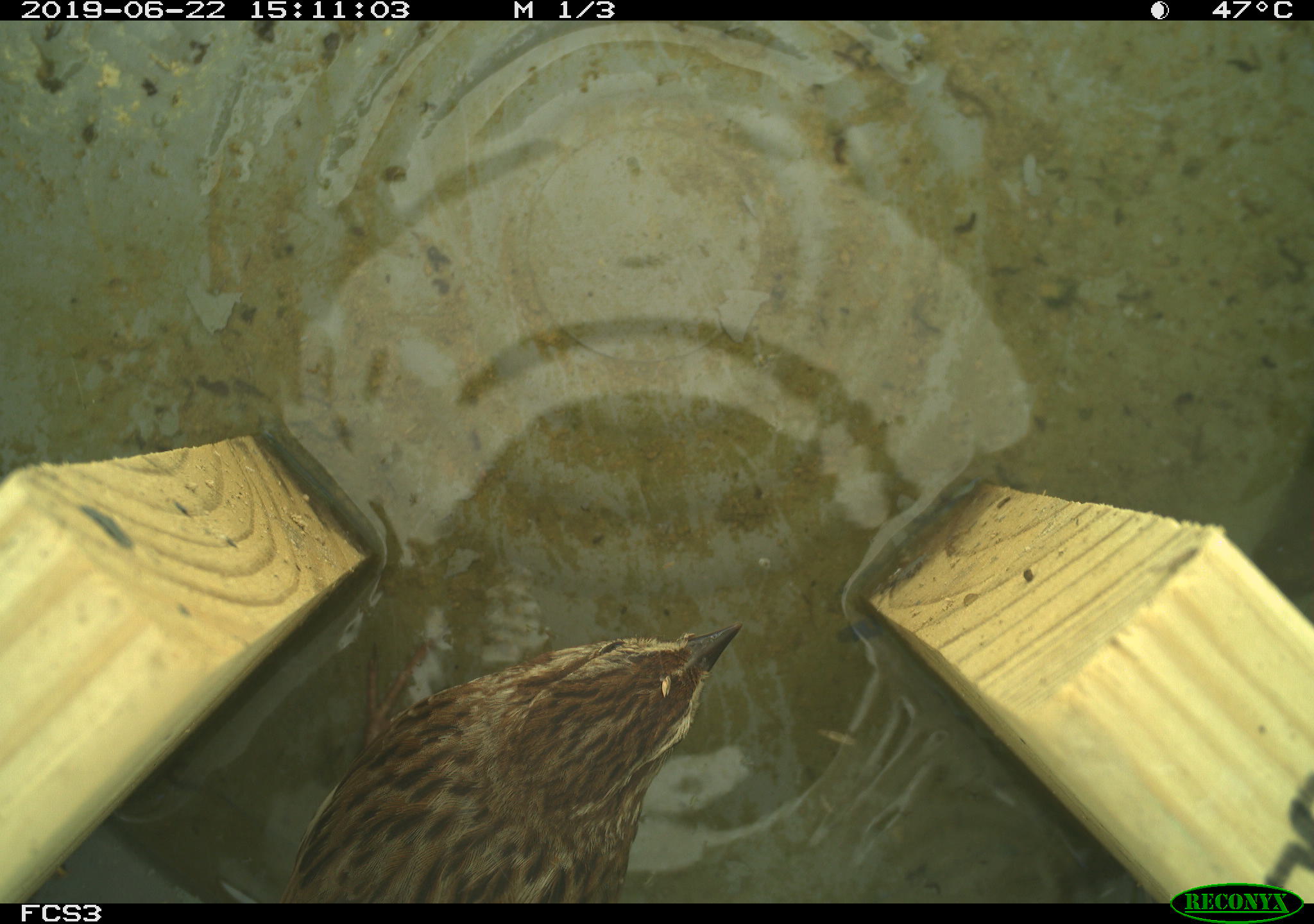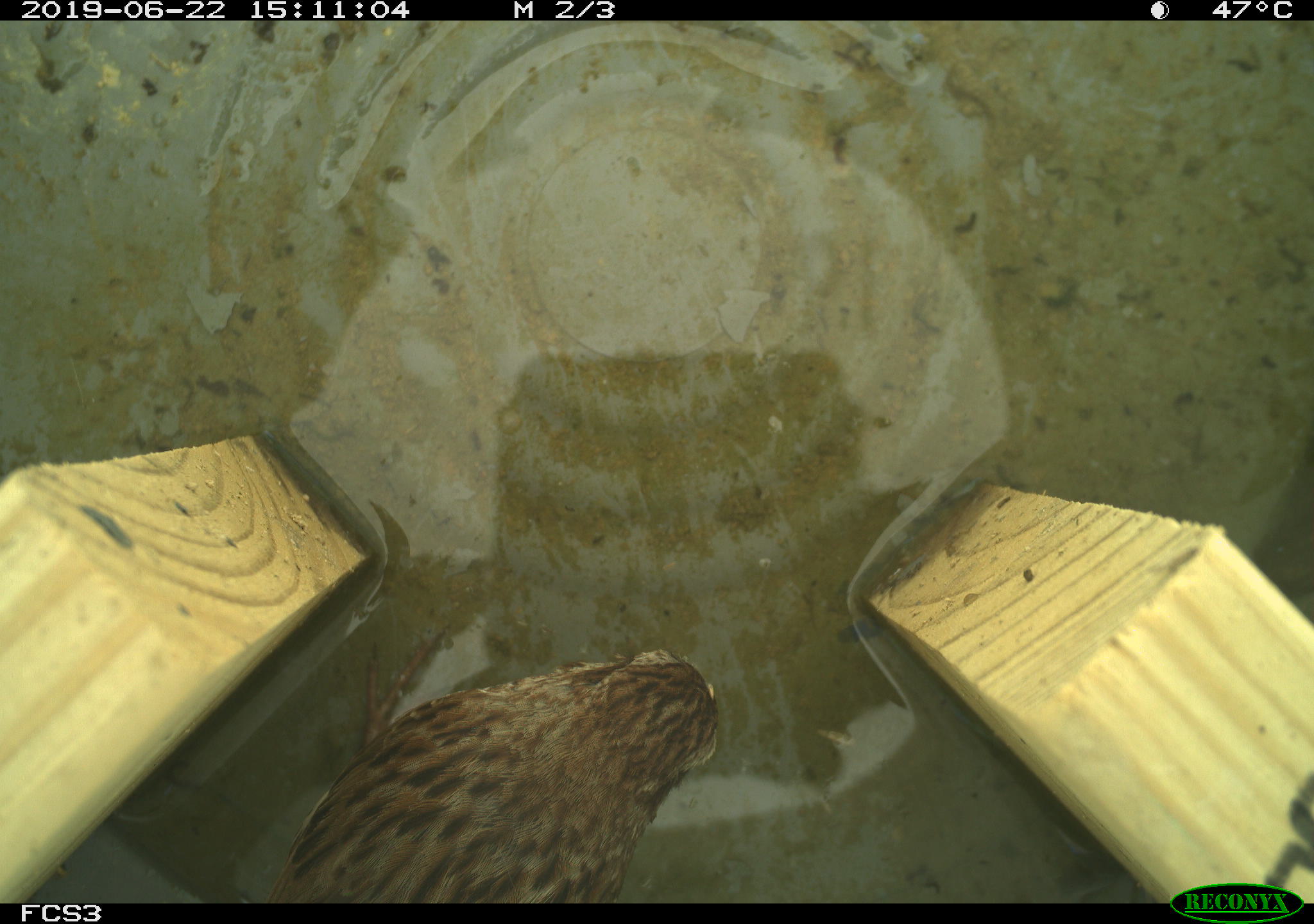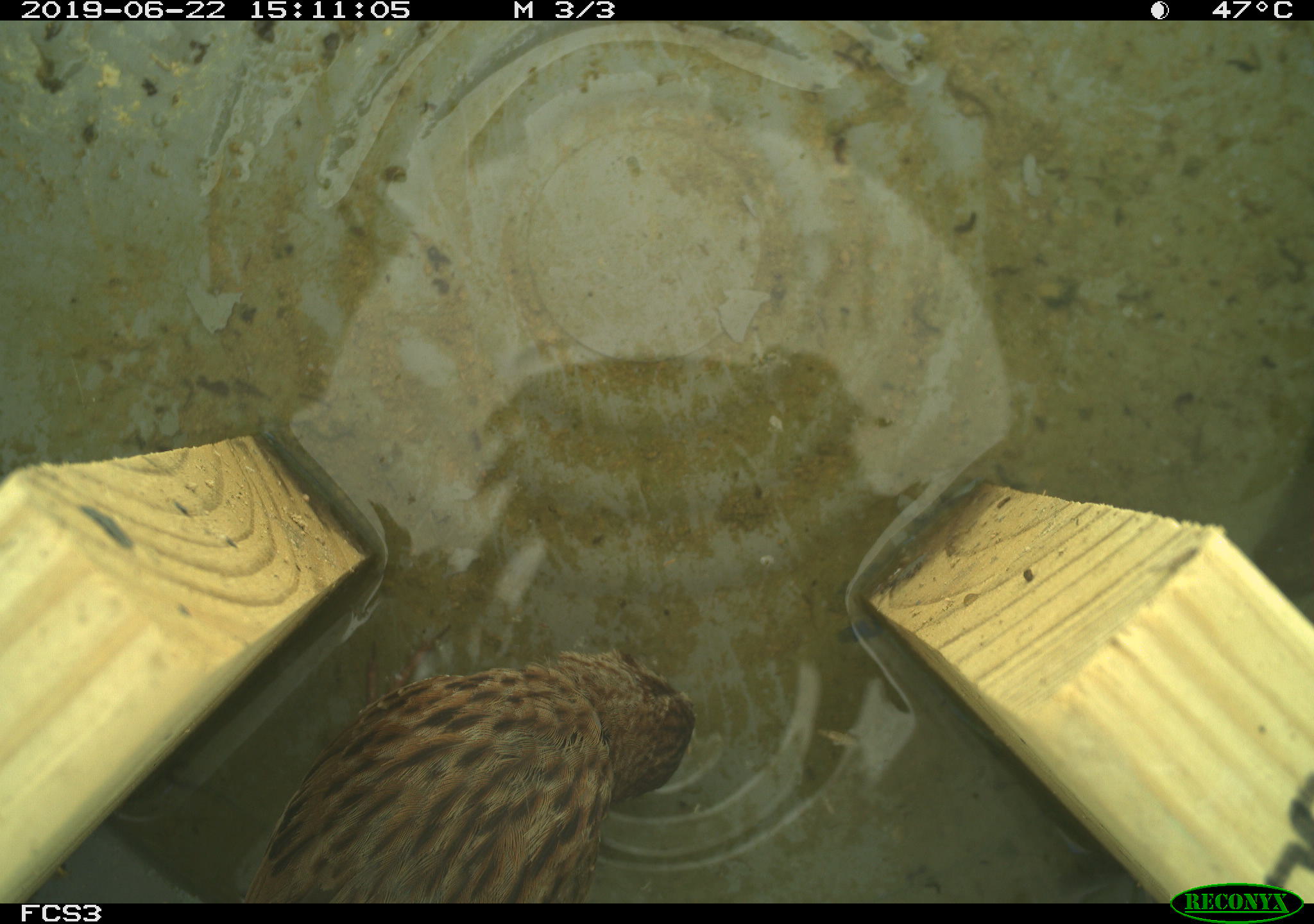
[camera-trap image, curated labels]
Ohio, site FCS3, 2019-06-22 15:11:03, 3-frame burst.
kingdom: Animalia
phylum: Chordata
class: Aves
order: Passeriformes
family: Passerellidae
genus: Melospiza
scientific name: Melospiza melodia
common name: song sparrow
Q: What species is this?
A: Song sparrow (Melospiza melodia).